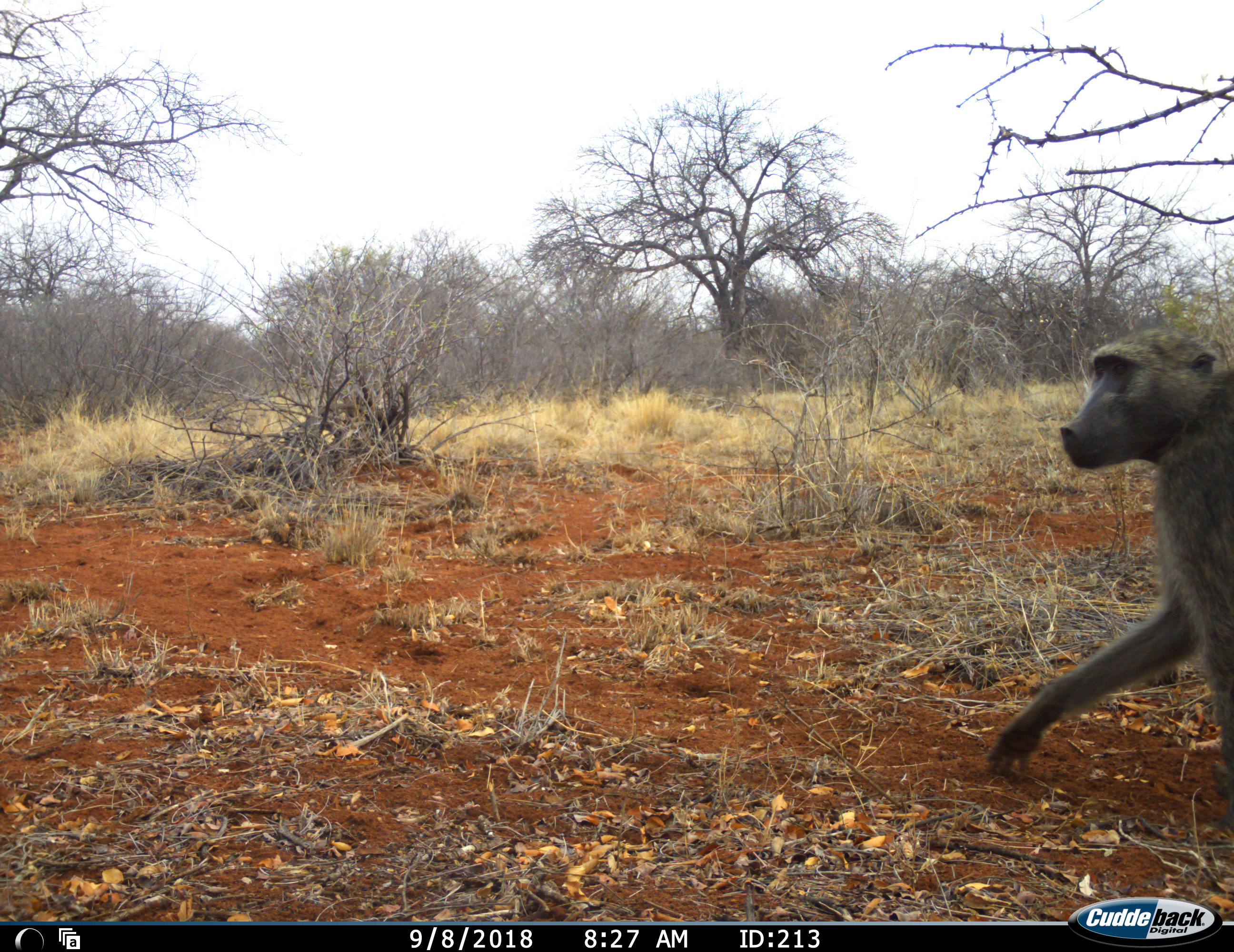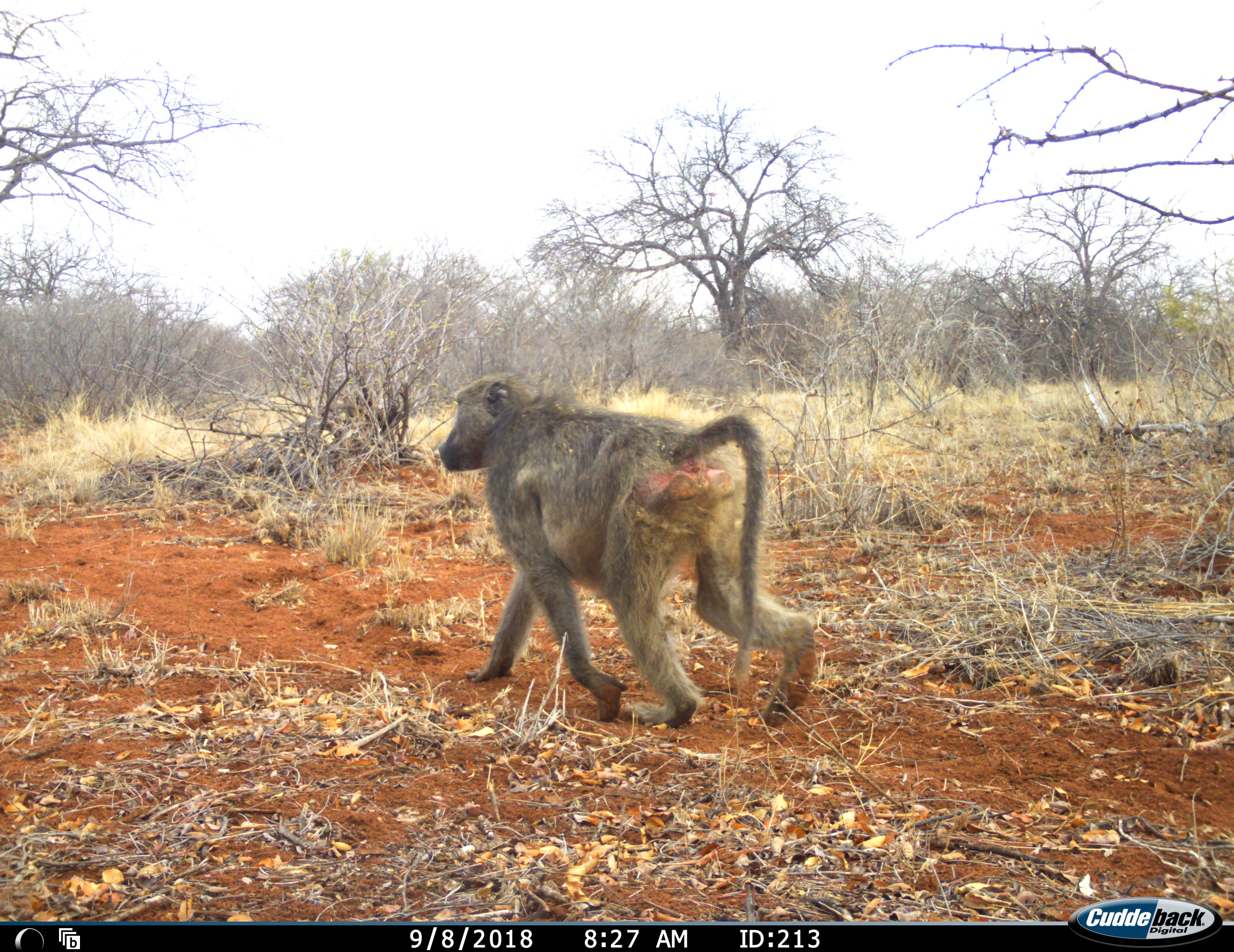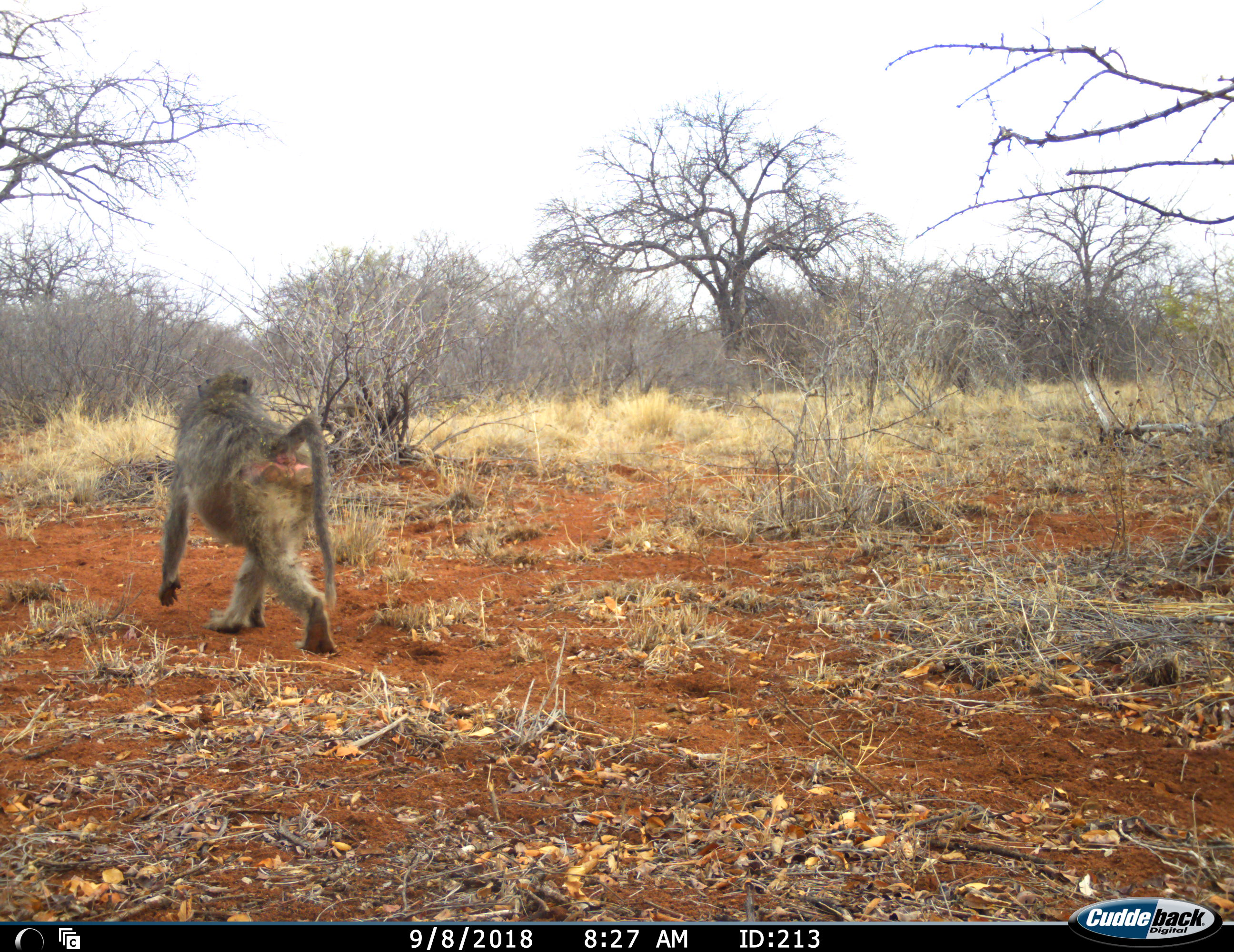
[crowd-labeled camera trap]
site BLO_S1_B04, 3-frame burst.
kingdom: Animalia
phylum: Chordata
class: Mammalia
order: Primates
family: Cercopithecidae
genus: Papio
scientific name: Papio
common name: baboon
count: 1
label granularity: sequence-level